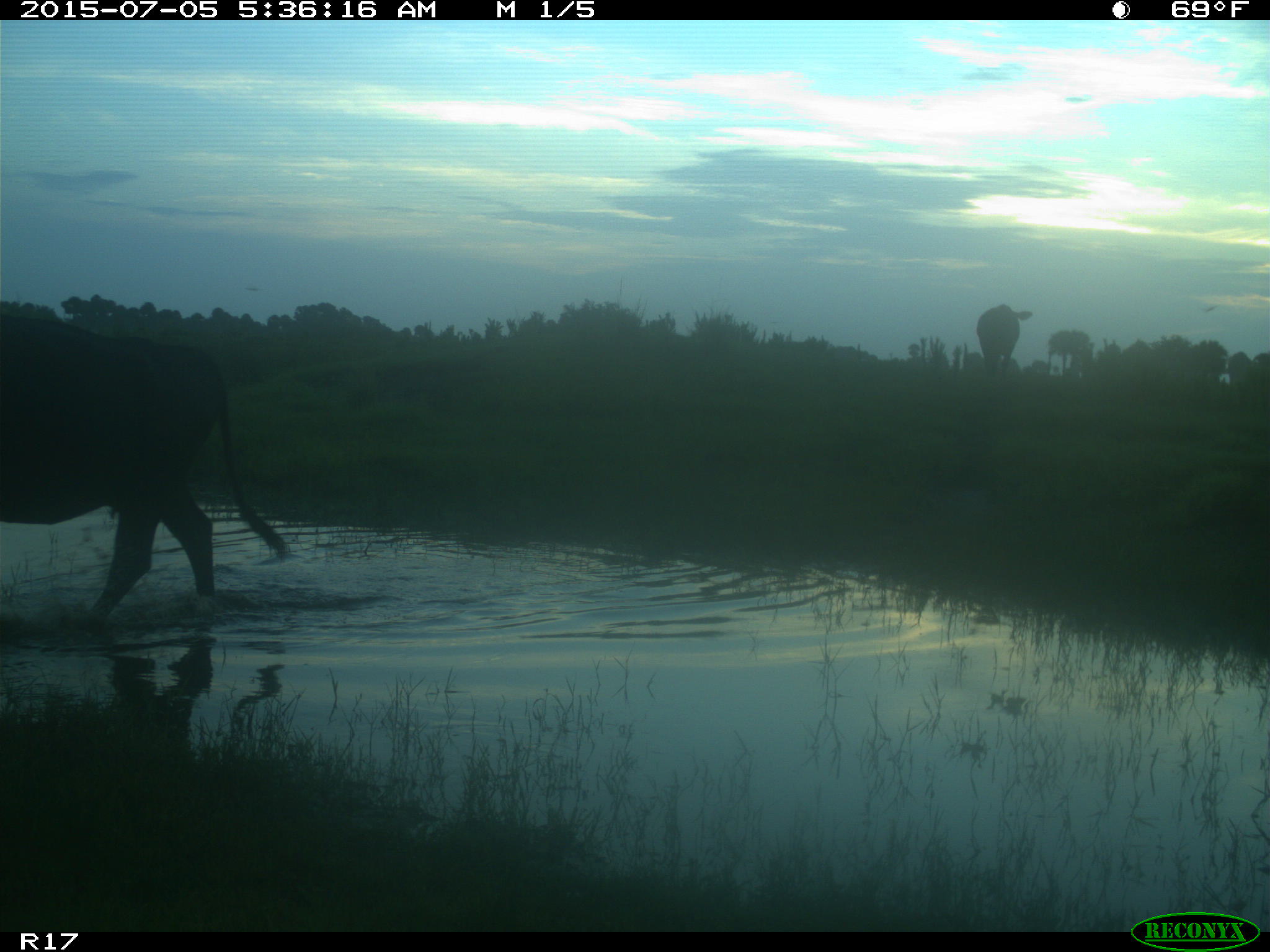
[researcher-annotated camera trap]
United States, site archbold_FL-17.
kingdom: Animalia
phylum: Chordata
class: Mammalia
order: Artiodactyla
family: Bovidae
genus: Bos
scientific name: Bos taurus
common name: domestic cow